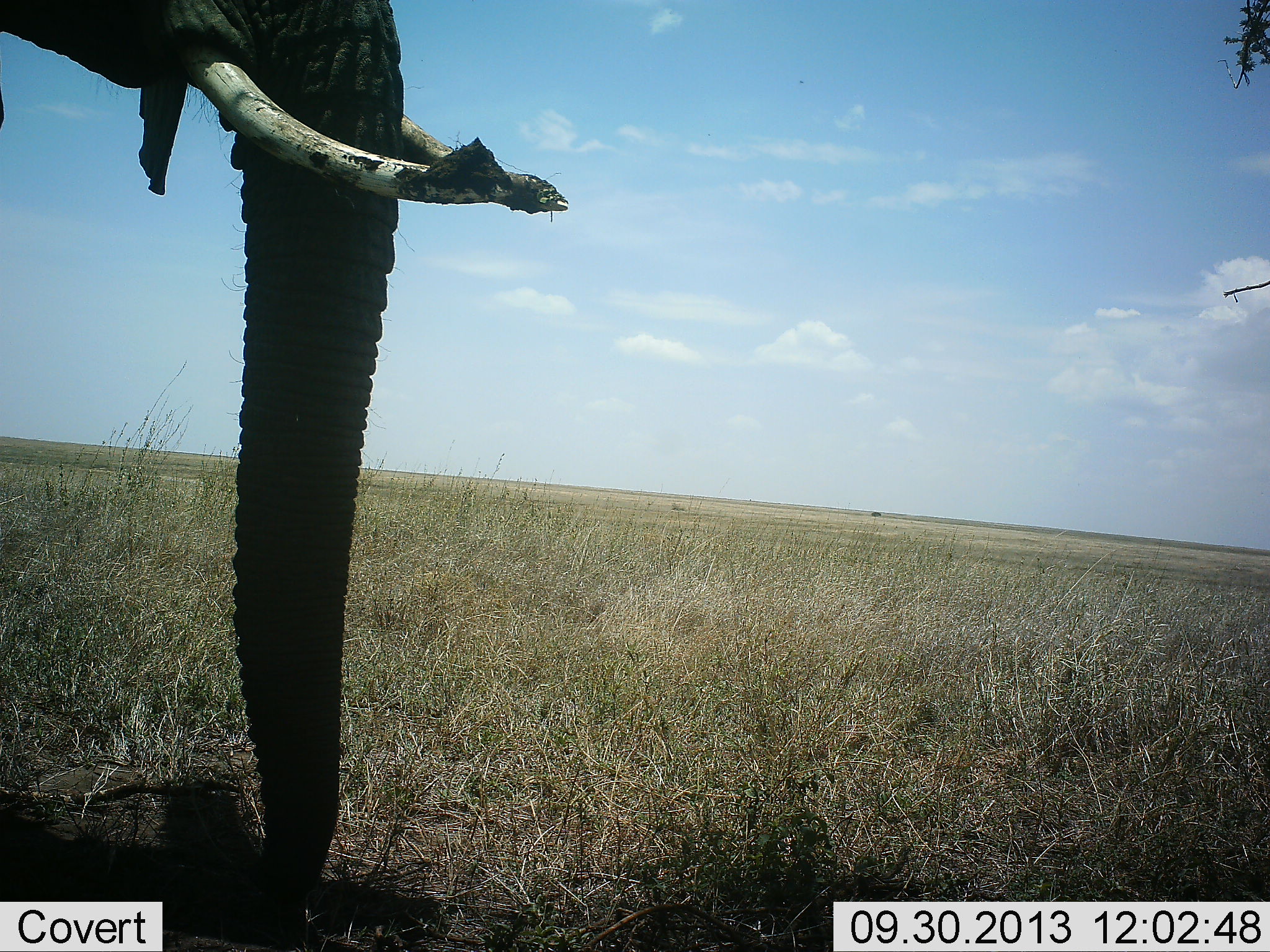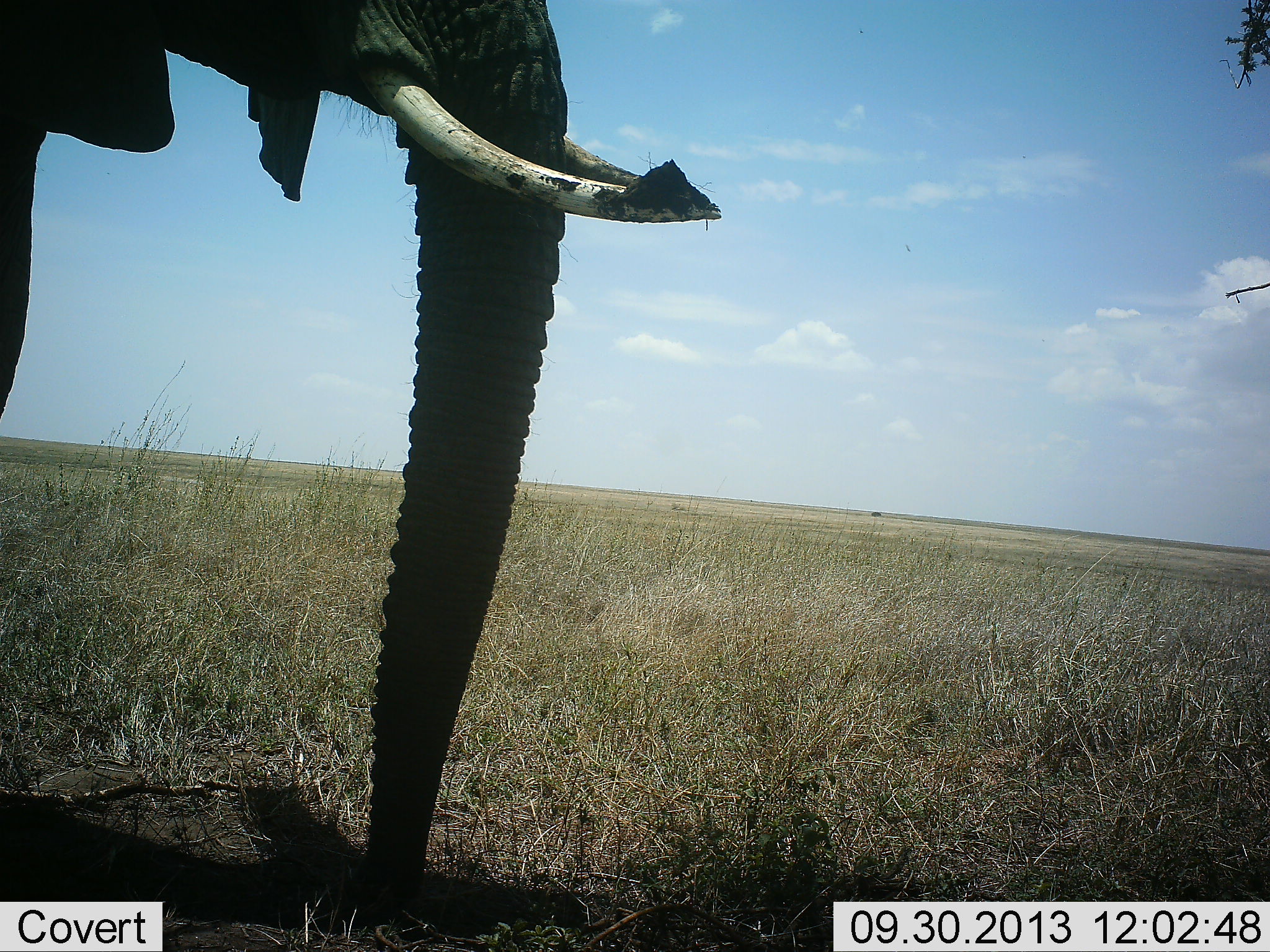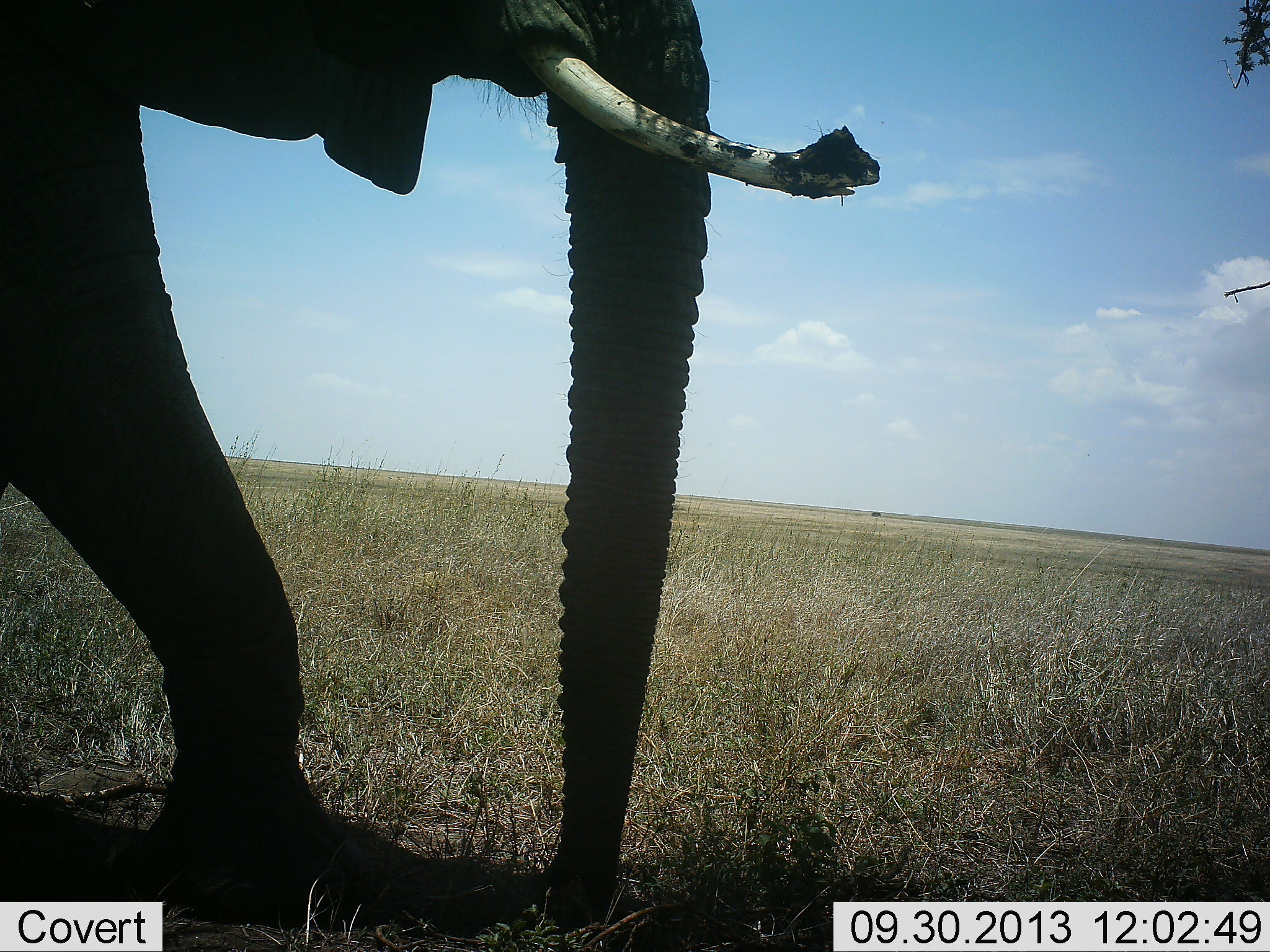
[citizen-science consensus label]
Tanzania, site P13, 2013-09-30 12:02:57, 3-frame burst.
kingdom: Animalia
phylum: Chordata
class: Mammalia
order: Proboscidea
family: Elephantidae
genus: Loxodonta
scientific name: Loxodonta africana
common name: african bush elephant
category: elephant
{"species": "elephant (african bush elephant) (Loxodonta africana)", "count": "1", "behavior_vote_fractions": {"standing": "33%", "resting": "0%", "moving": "67%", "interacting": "0%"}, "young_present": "0%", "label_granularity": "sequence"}